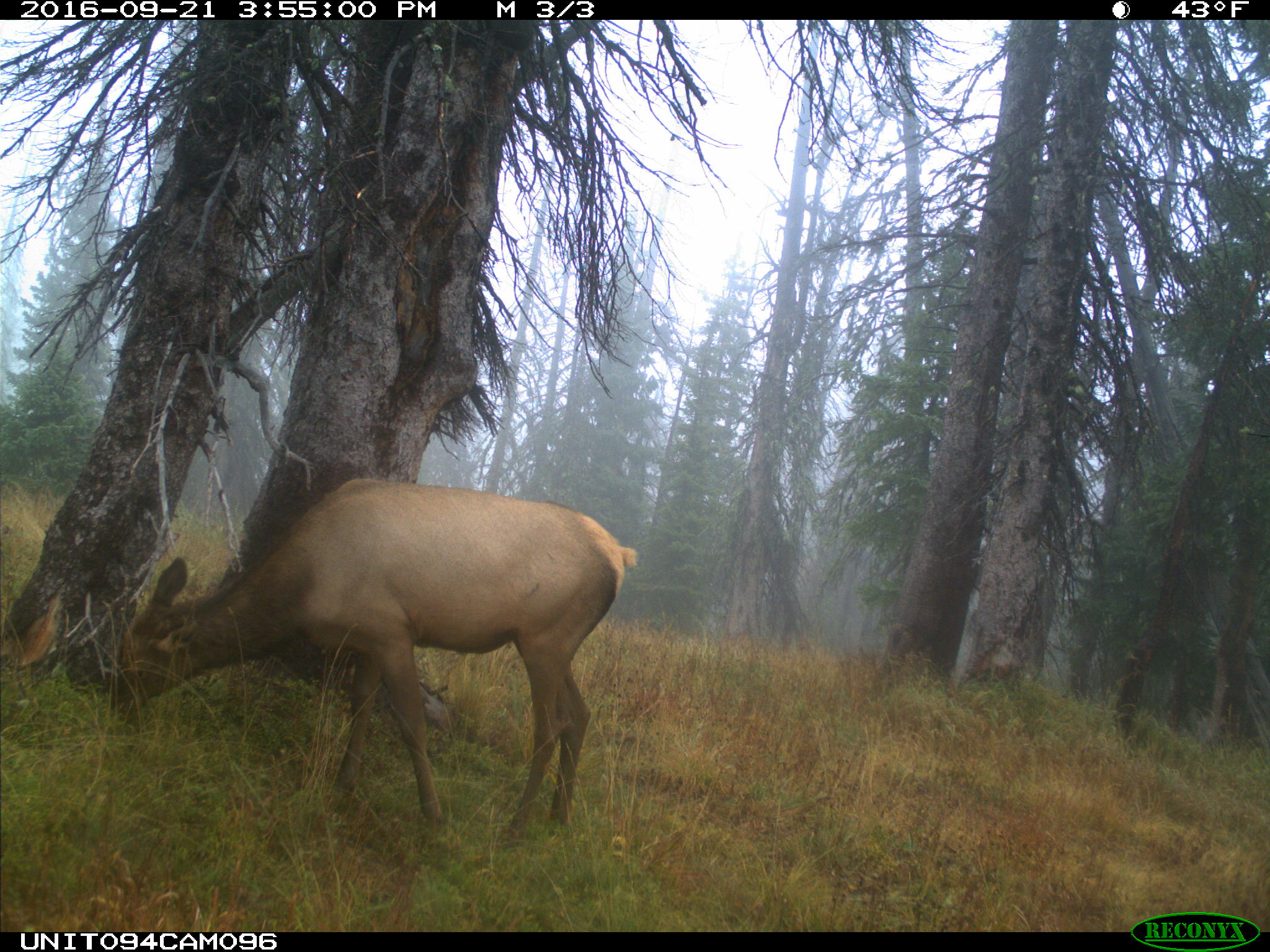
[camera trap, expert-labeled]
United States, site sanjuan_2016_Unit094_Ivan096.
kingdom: Animalia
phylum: Chordata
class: Mammalia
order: Artiodactyla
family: Cervidae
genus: Cervus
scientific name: Cervus elaphus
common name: red deer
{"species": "Cervus elaphus (red deer)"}